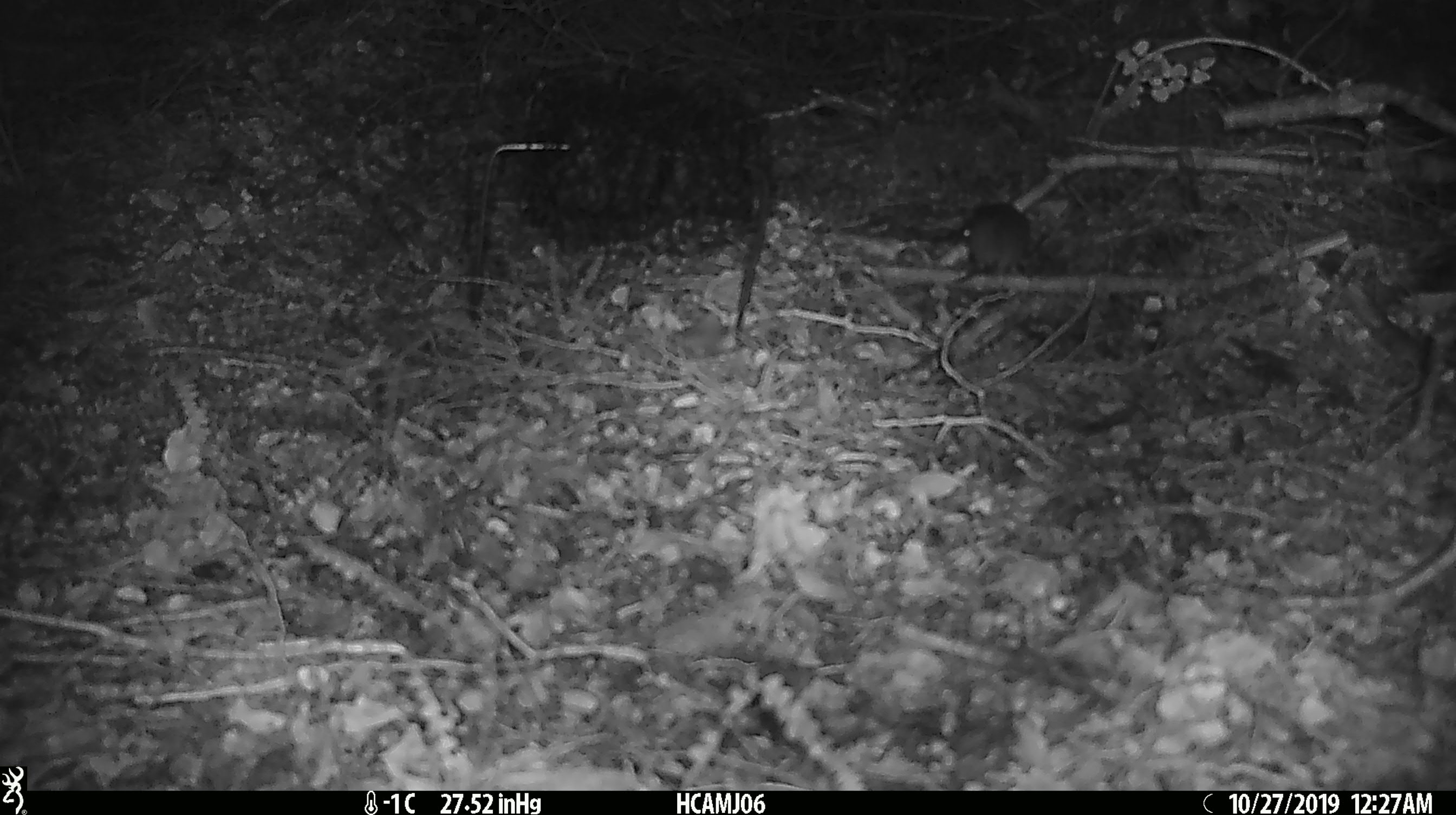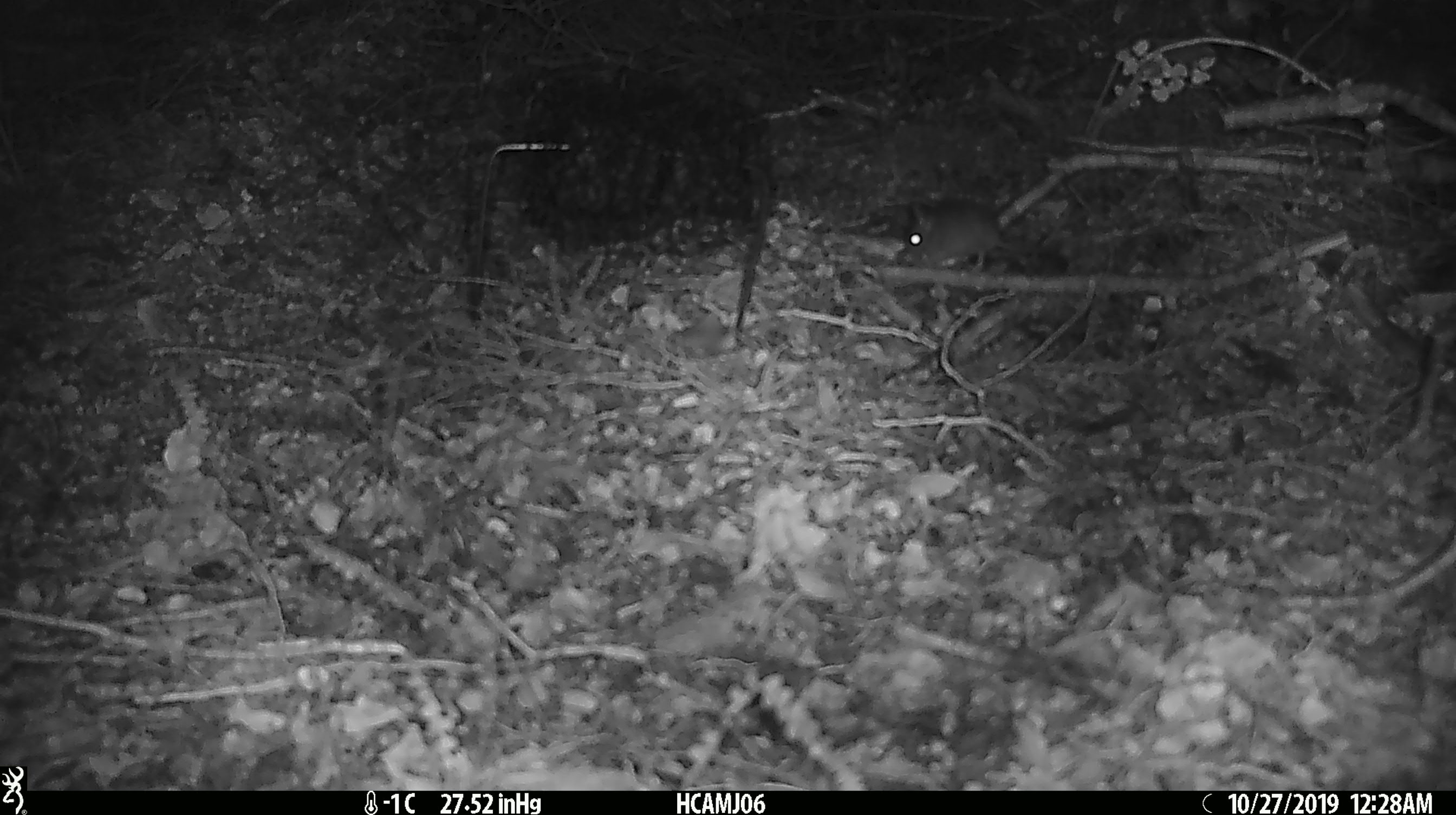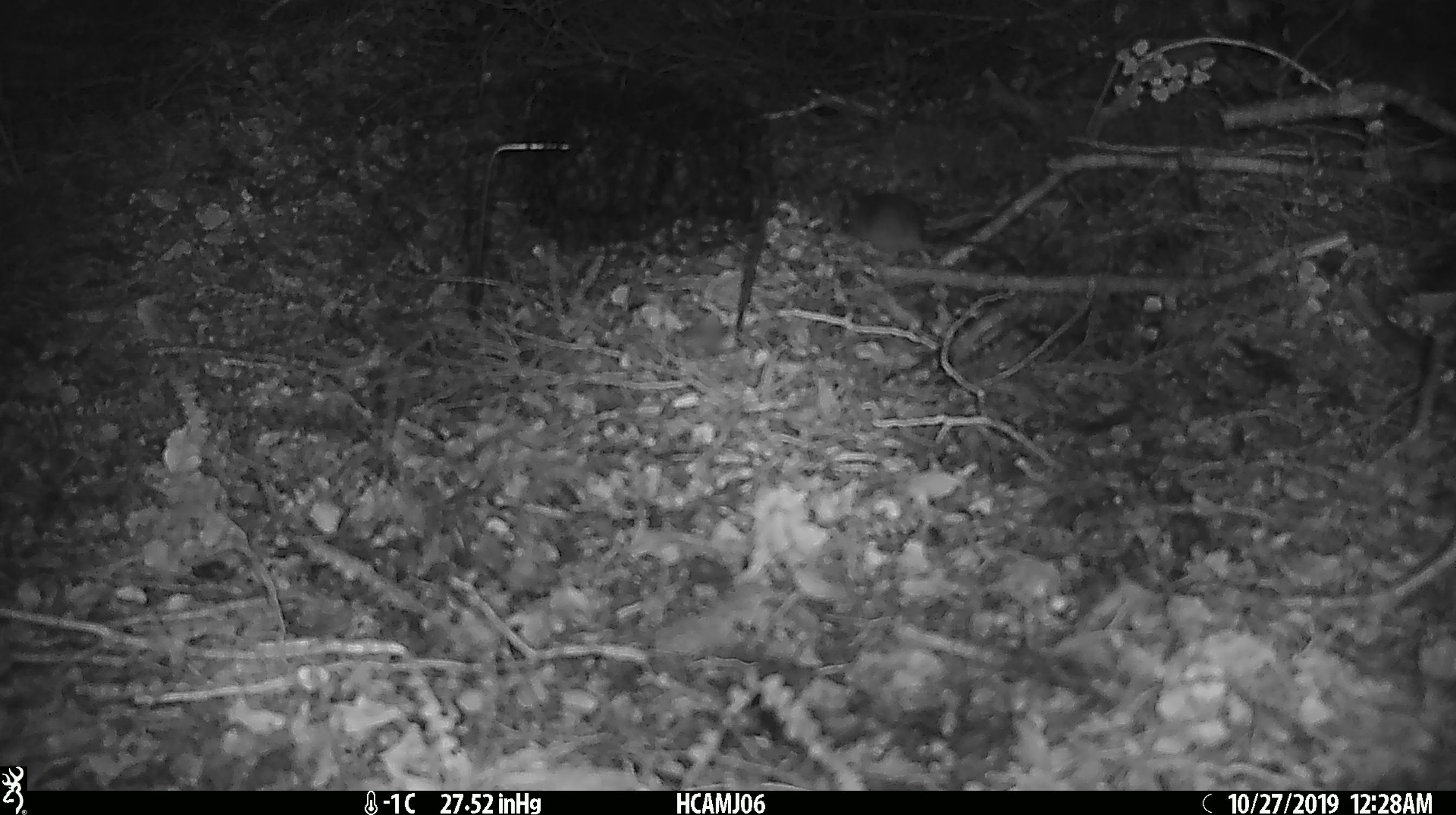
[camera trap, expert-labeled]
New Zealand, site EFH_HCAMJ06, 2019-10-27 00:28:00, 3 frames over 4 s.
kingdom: Animalia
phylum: Chordata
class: Mammalia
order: Rodentia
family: Muridae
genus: Mus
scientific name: Mus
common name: mouse